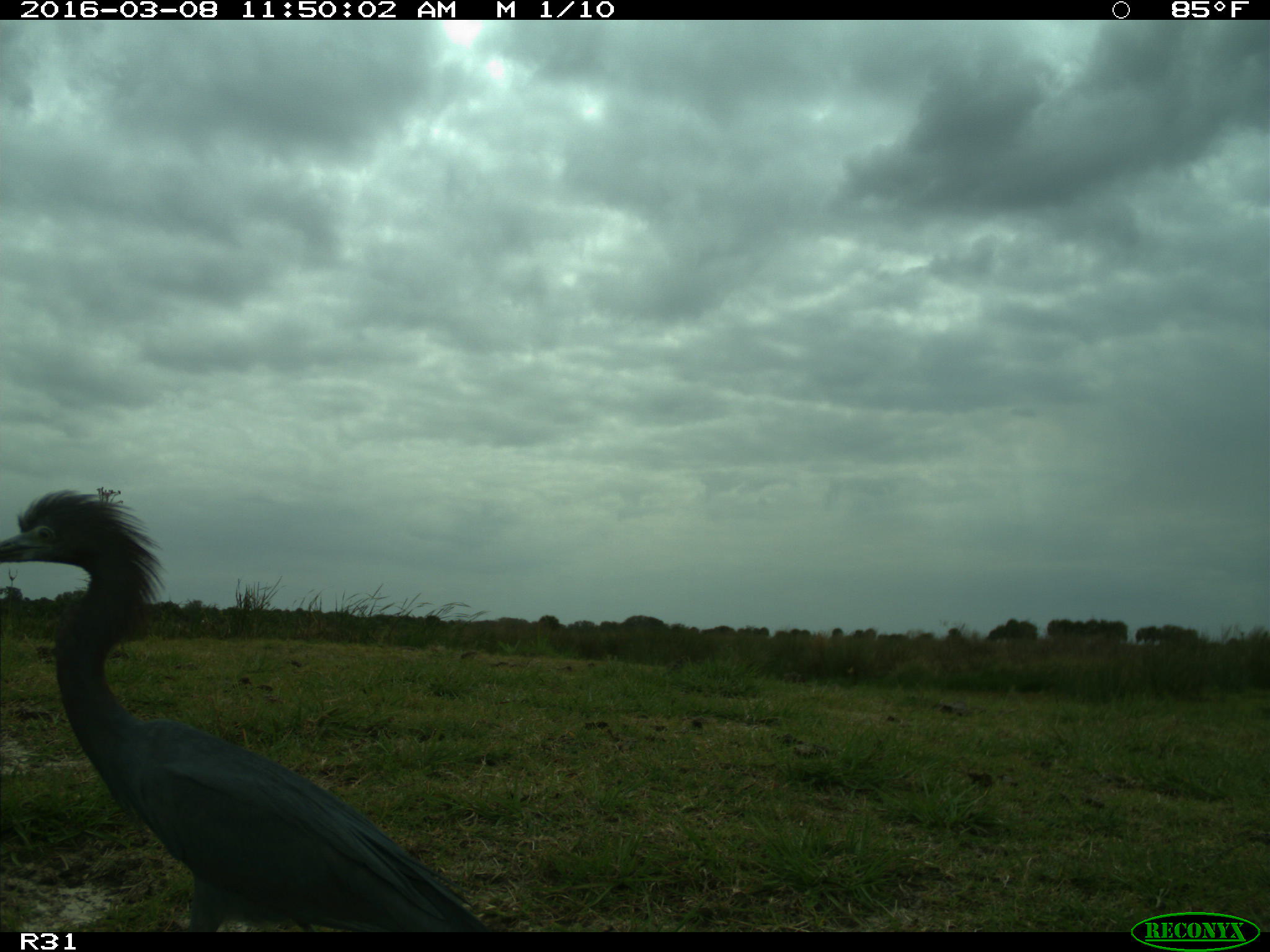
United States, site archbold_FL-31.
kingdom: Animalia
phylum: Chordata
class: Aves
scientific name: Aves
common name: birds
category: unidentified bird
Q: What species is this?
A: Unidentified bird (birds) (Aves).